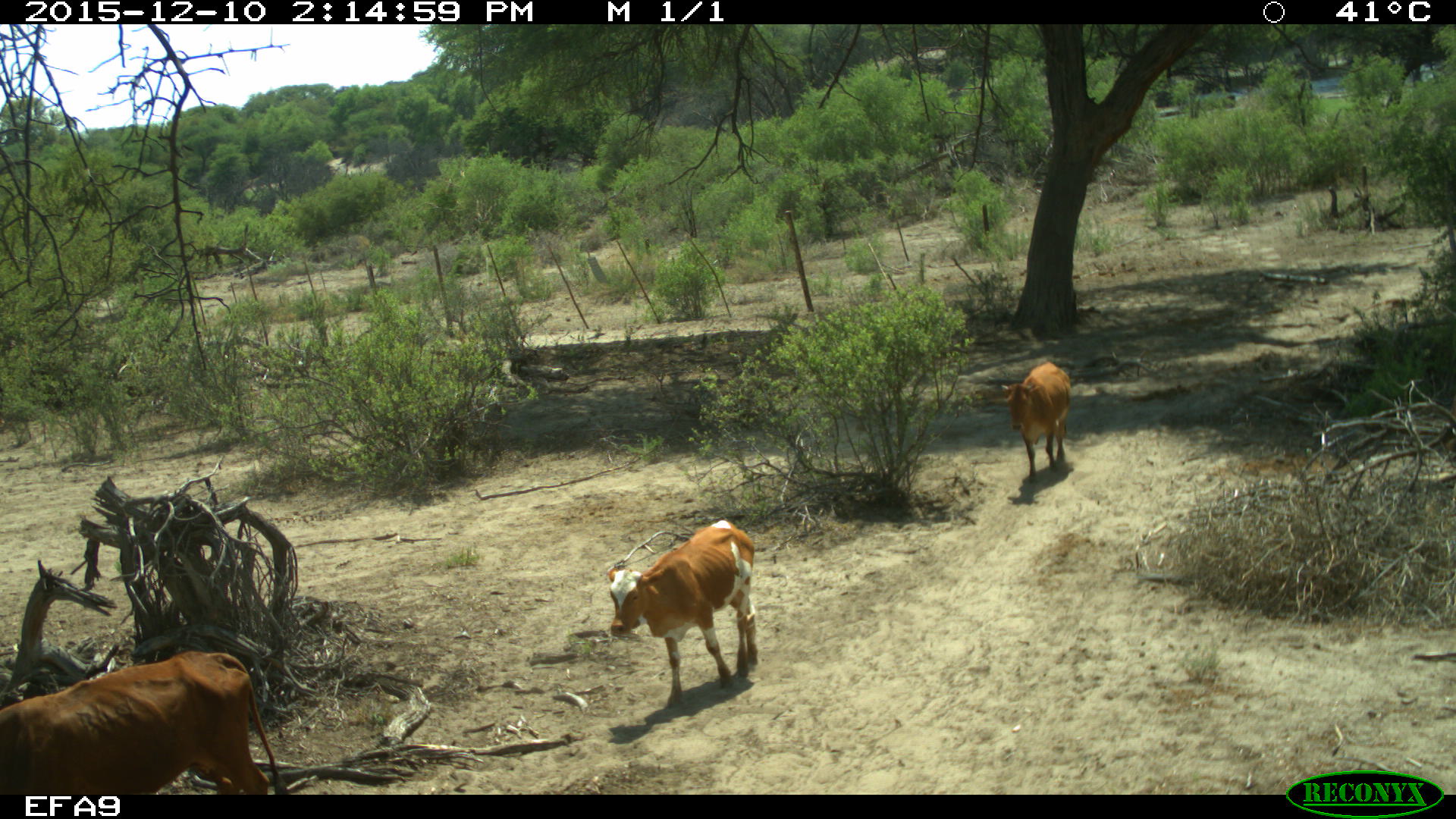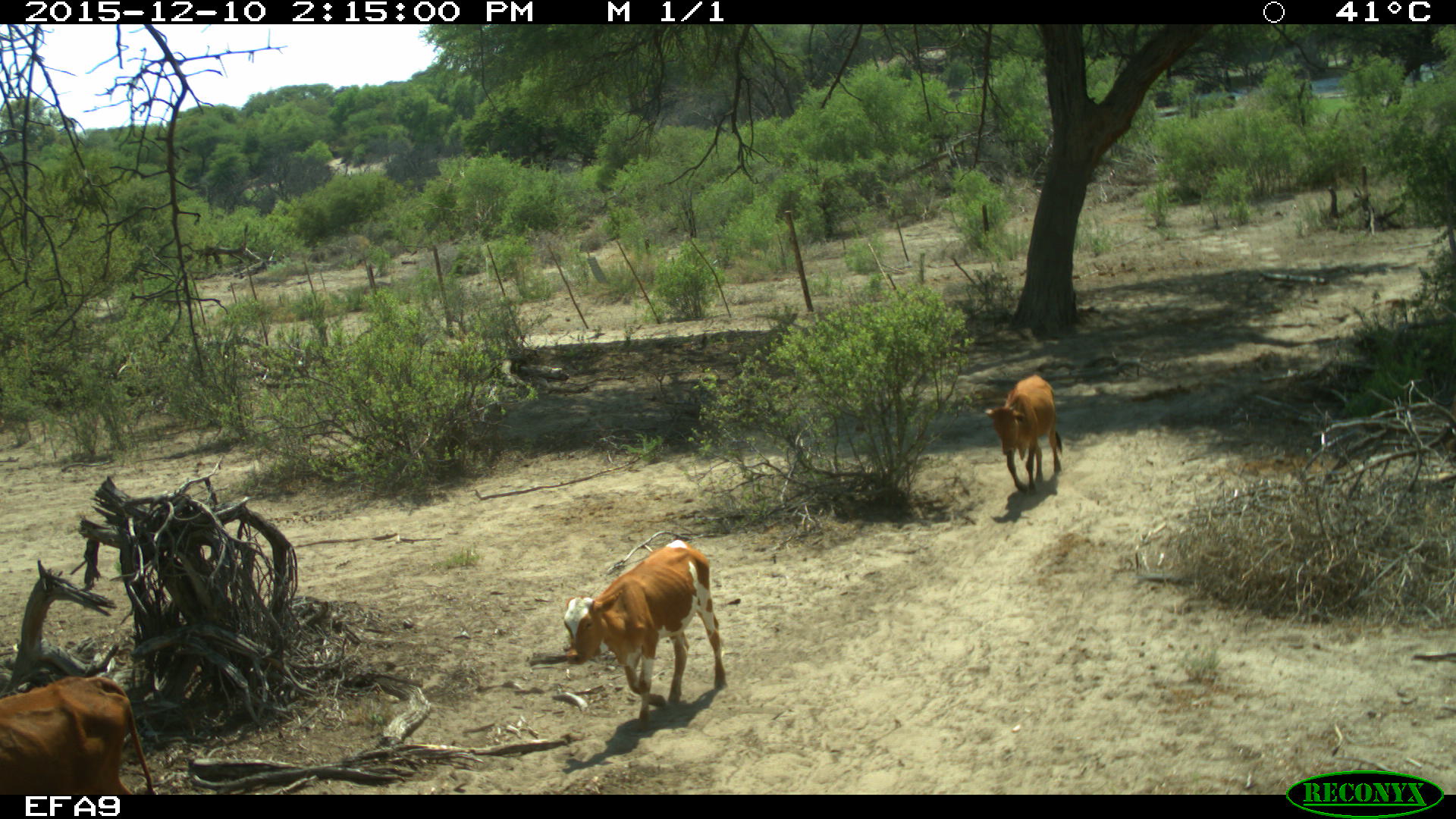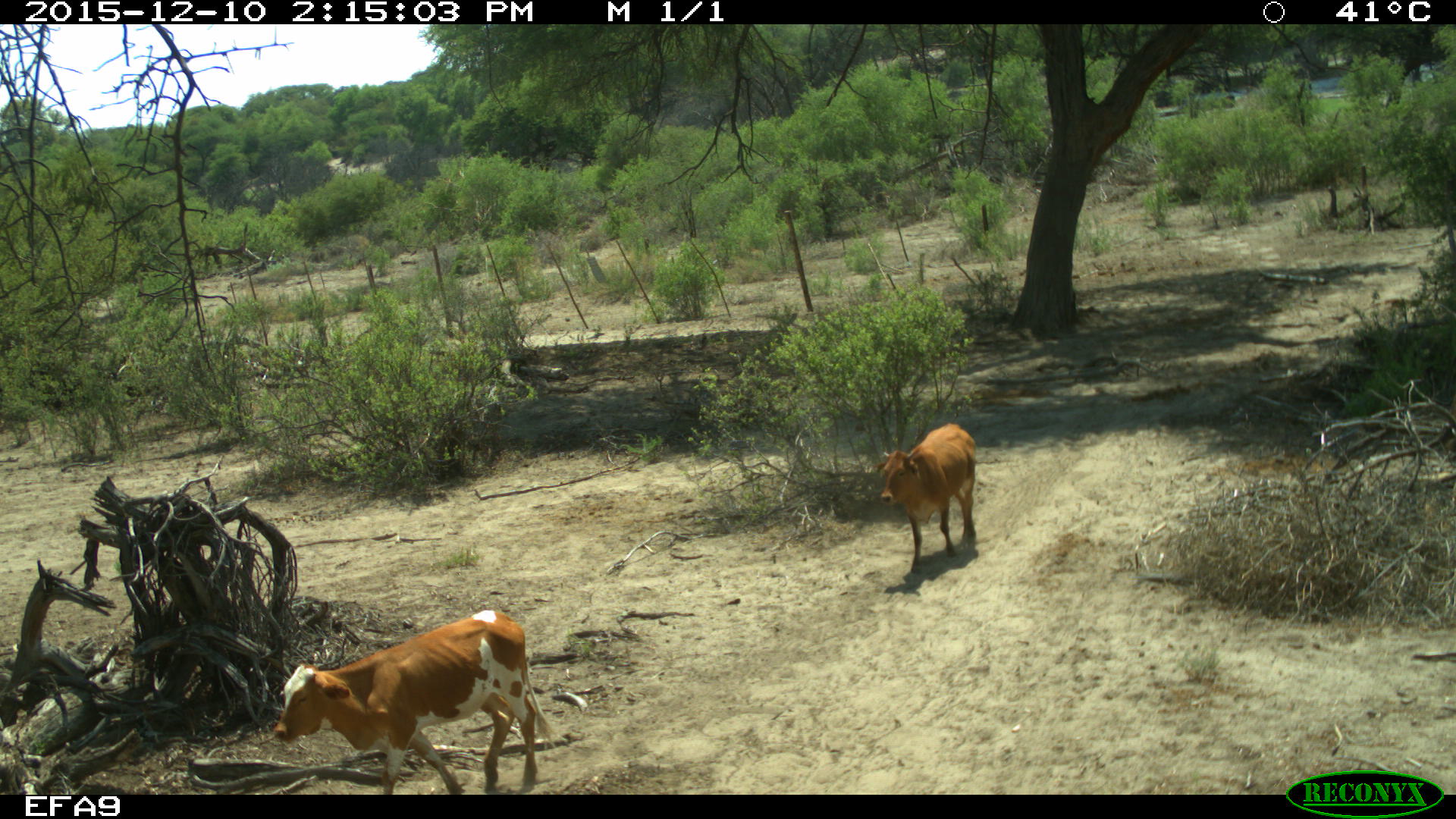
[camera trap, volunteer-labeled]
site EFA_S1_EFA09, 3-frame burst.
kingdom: Animalia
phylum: Chordata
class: Mammalia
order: Artiodactyla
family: Bovidae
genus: Bos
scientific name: Bos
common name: cattle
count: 3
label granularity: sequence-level